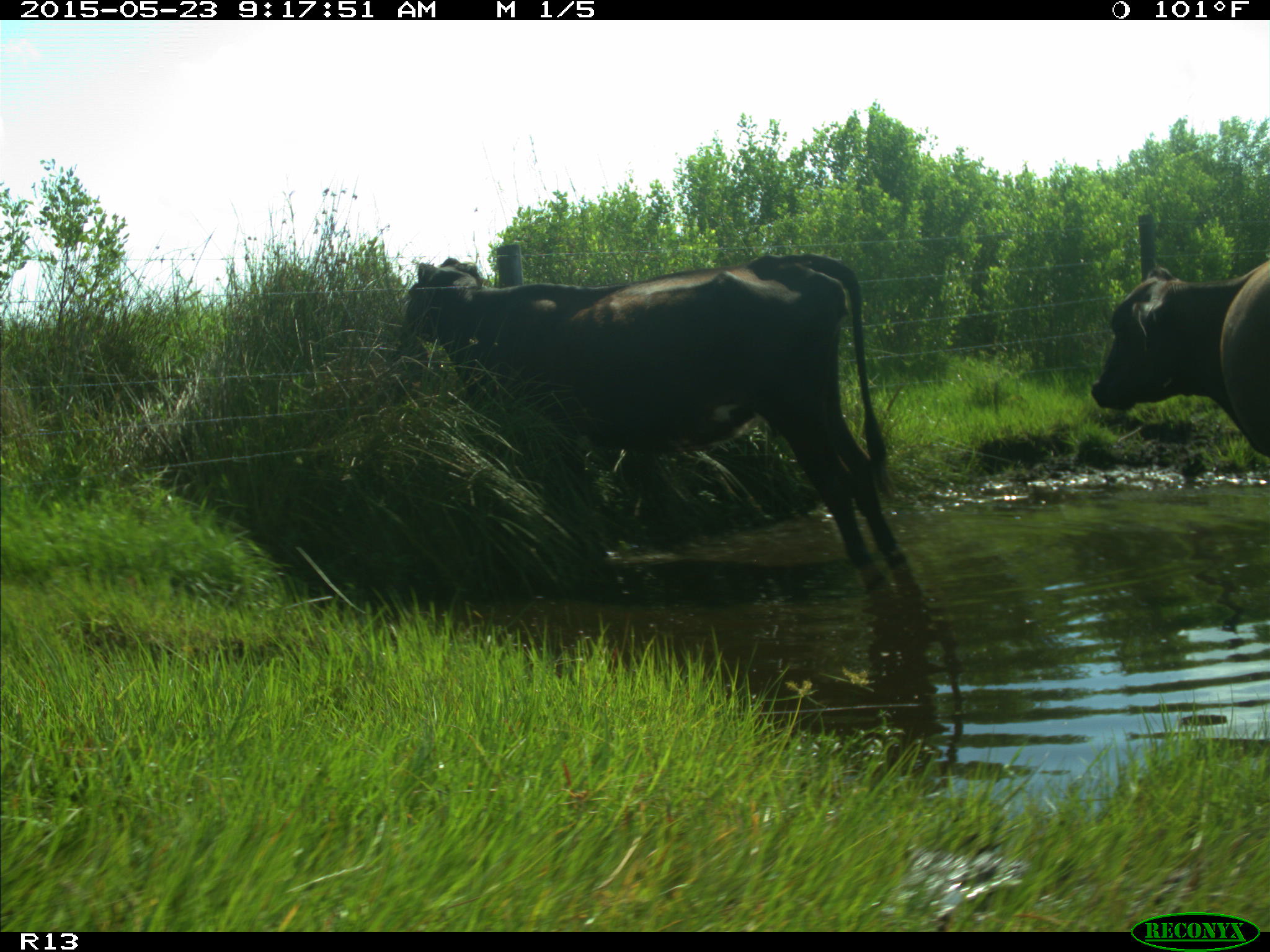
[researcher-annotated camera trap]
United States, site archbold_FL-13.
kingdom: Animalia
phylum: Chordata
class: Mammalia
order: Artiodactyla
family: Bovidae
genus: Bos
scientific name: Bos taurus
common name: domestic cow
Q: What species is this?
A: Bos taurus (domestic cow).